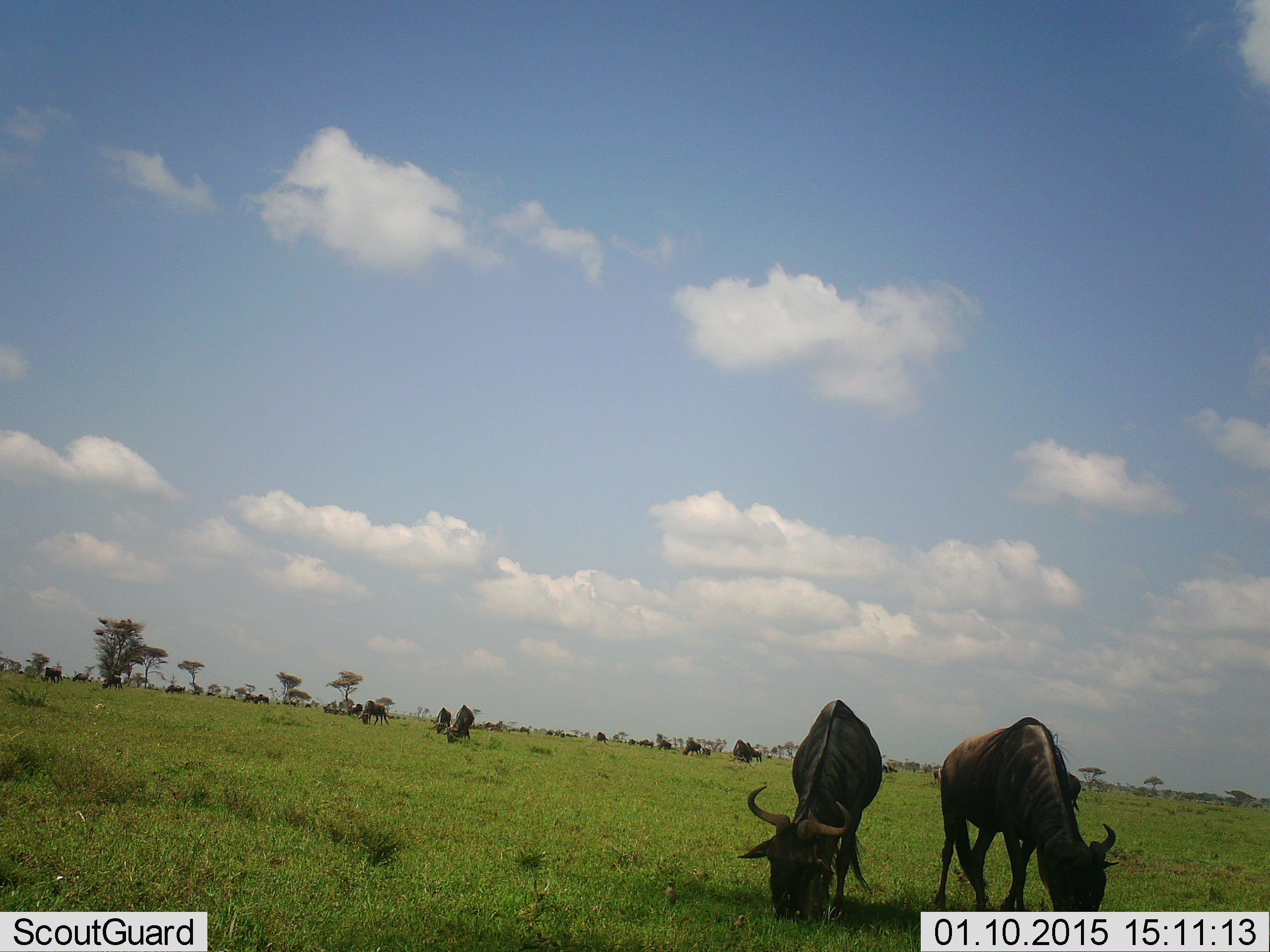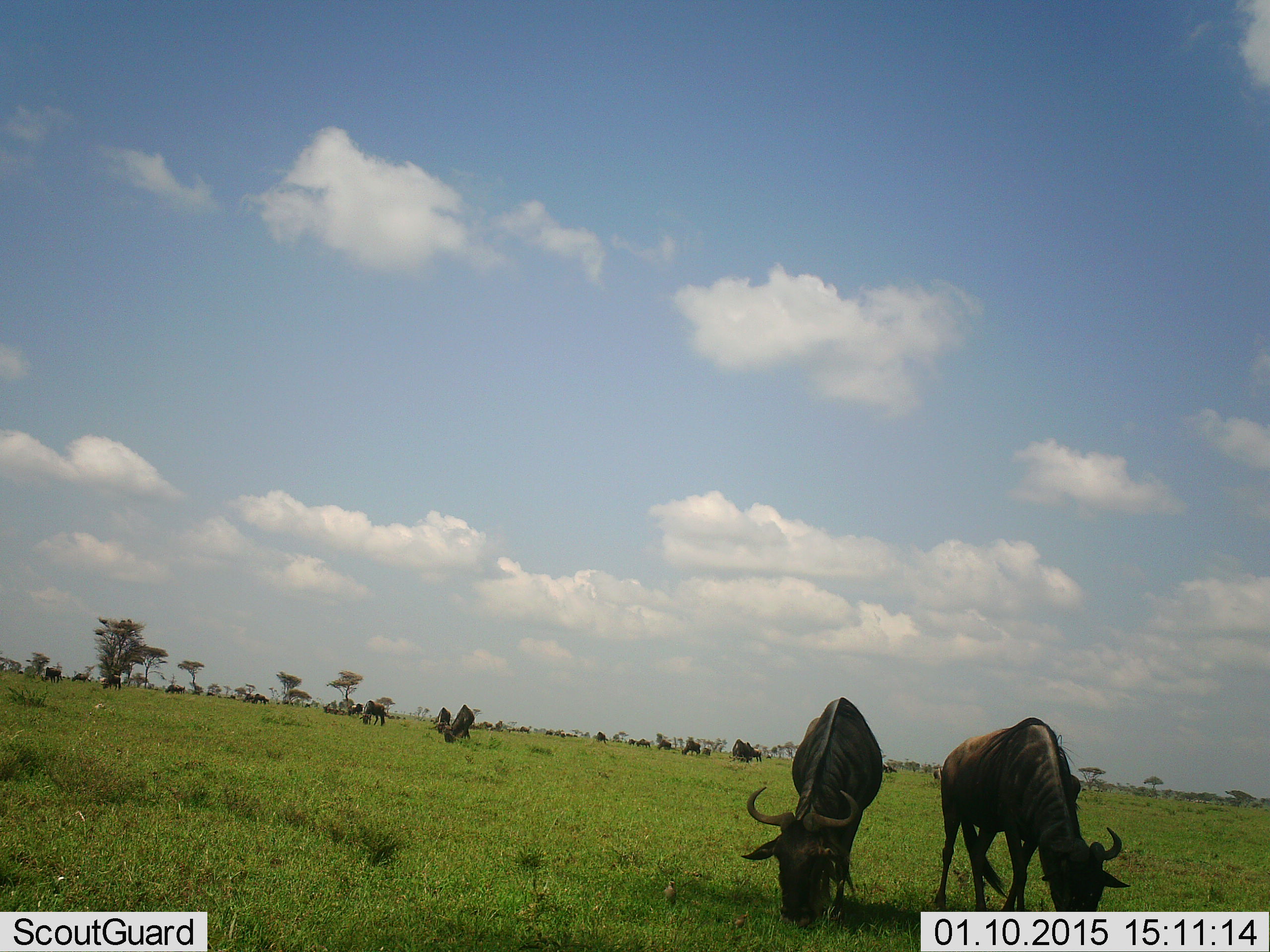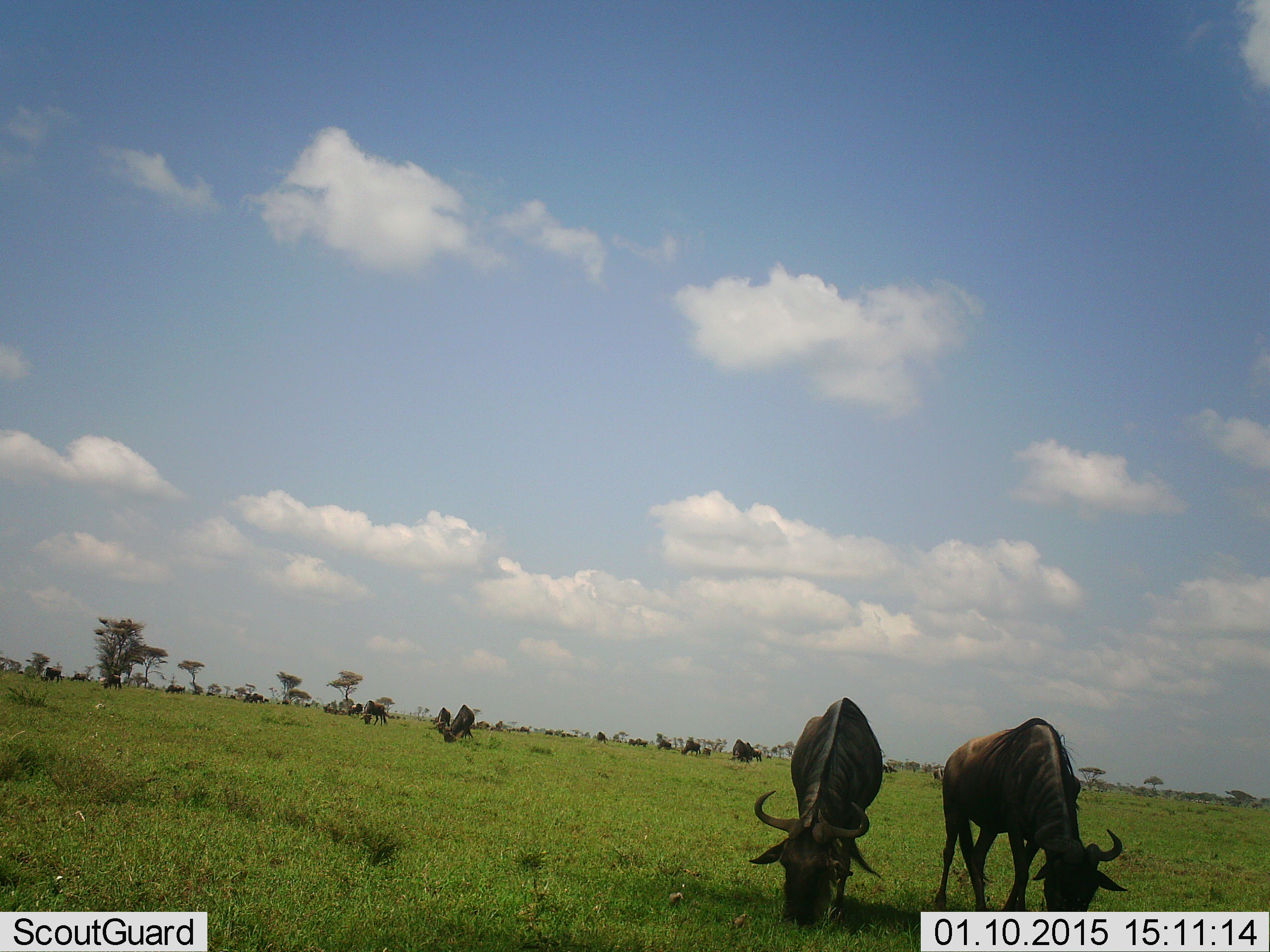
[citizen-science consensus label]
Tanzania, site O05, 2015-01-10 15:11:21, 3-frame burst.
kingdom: Animalia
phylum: Chordata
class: Mammalia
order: Artiodactyla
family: Bovidae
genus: Connochaetes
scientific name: Connochaetes taurinus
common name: blue wildebeest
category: wildebeest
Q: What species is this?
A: Wildebeest (blue wildebeest) (Connochaetes taurinus).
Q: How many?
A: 11-50.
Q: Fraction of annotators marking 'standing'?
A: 27%.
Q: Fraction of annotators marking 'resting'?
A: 0%.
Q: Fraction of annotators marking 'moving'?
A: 27%.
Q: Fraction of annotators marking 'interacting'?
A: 0%.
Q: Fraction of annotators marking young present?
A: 0%.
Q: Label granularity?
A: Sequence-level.